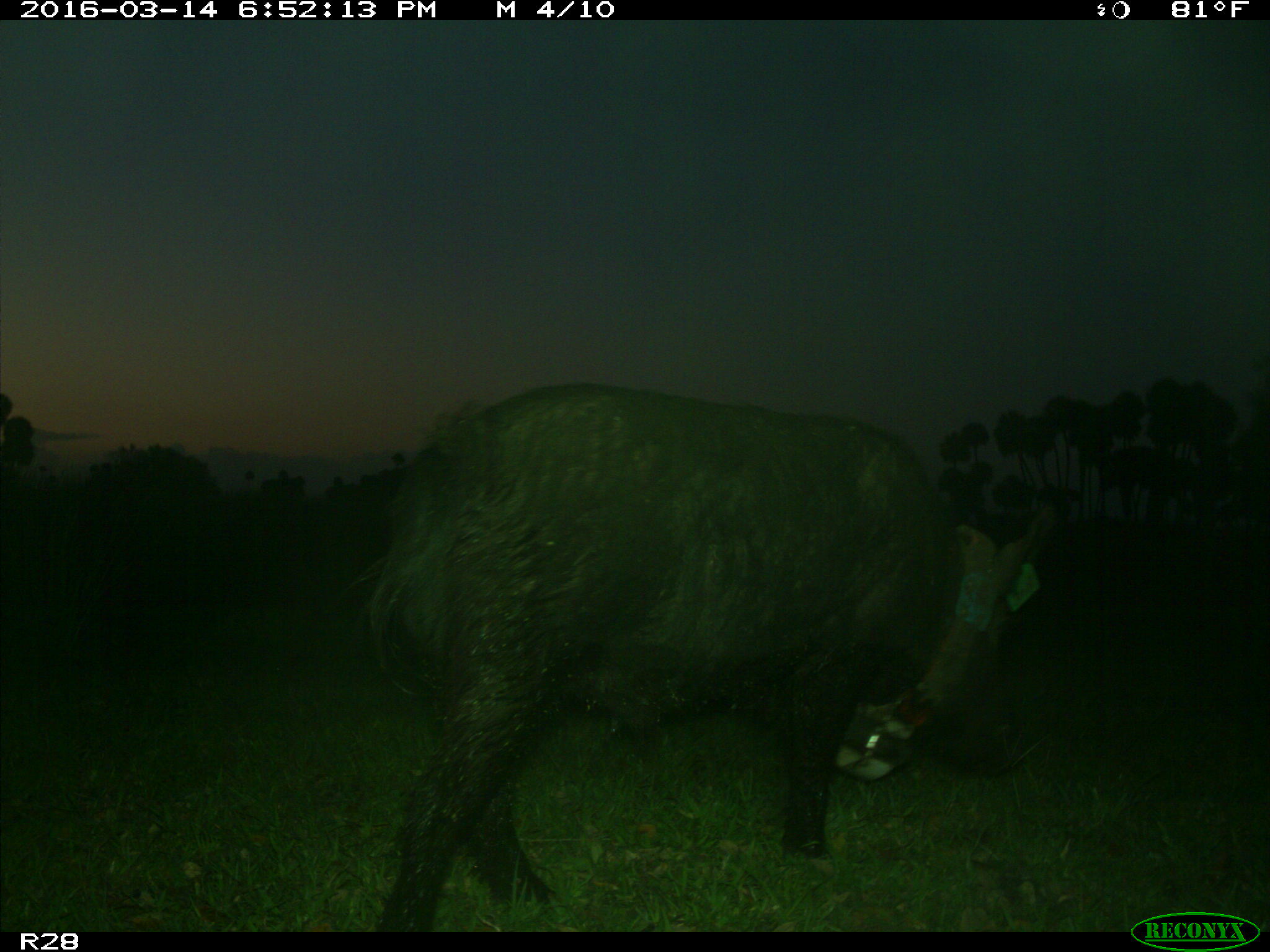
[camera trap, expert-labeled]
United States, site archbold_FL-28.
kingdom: Animalia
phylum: Chordata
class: Mammalia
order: Artiodactyla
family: Suidae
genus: Sus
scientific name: Sus scrofa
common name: wild boar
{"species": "Sus scrofa (wild boar)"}